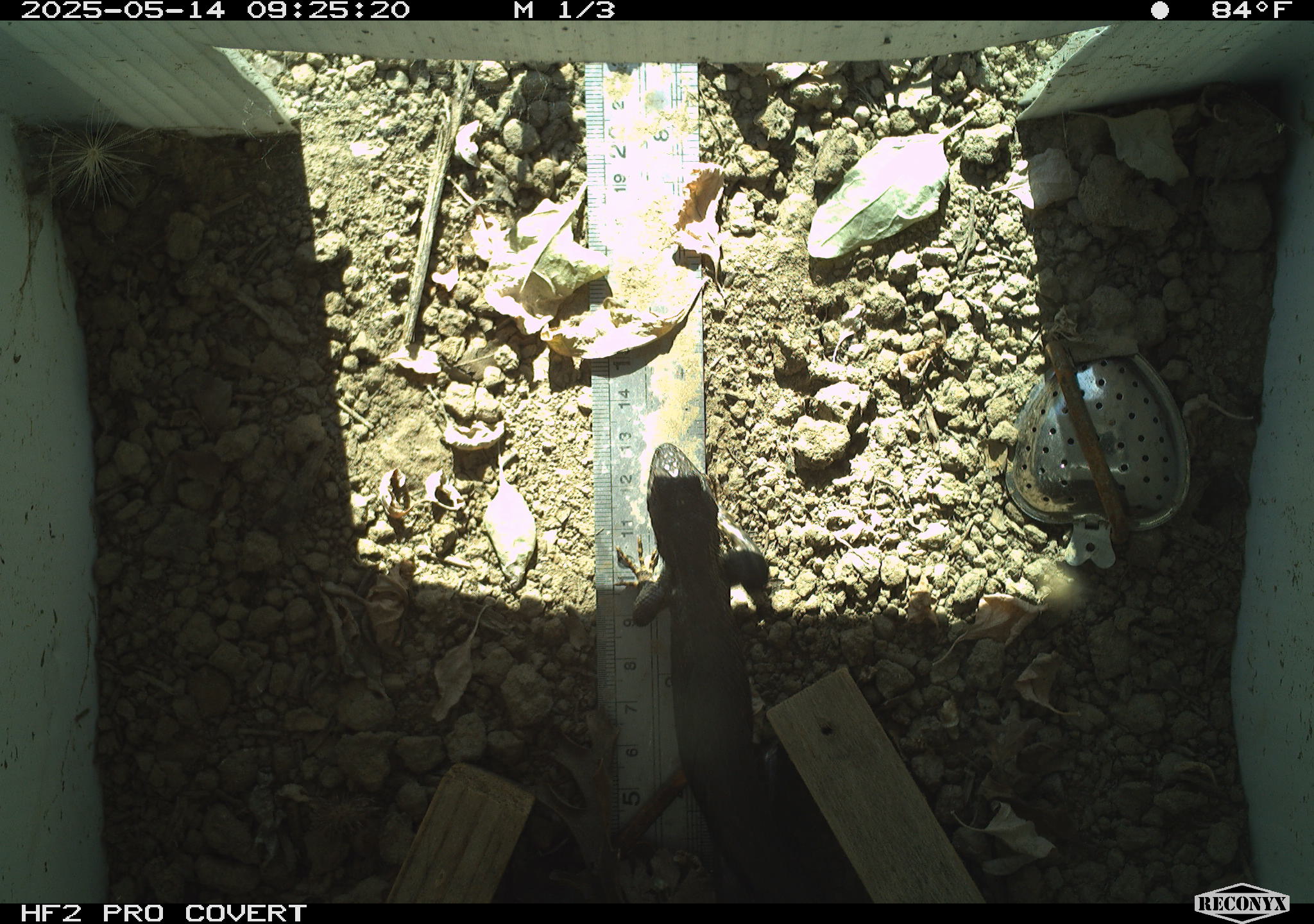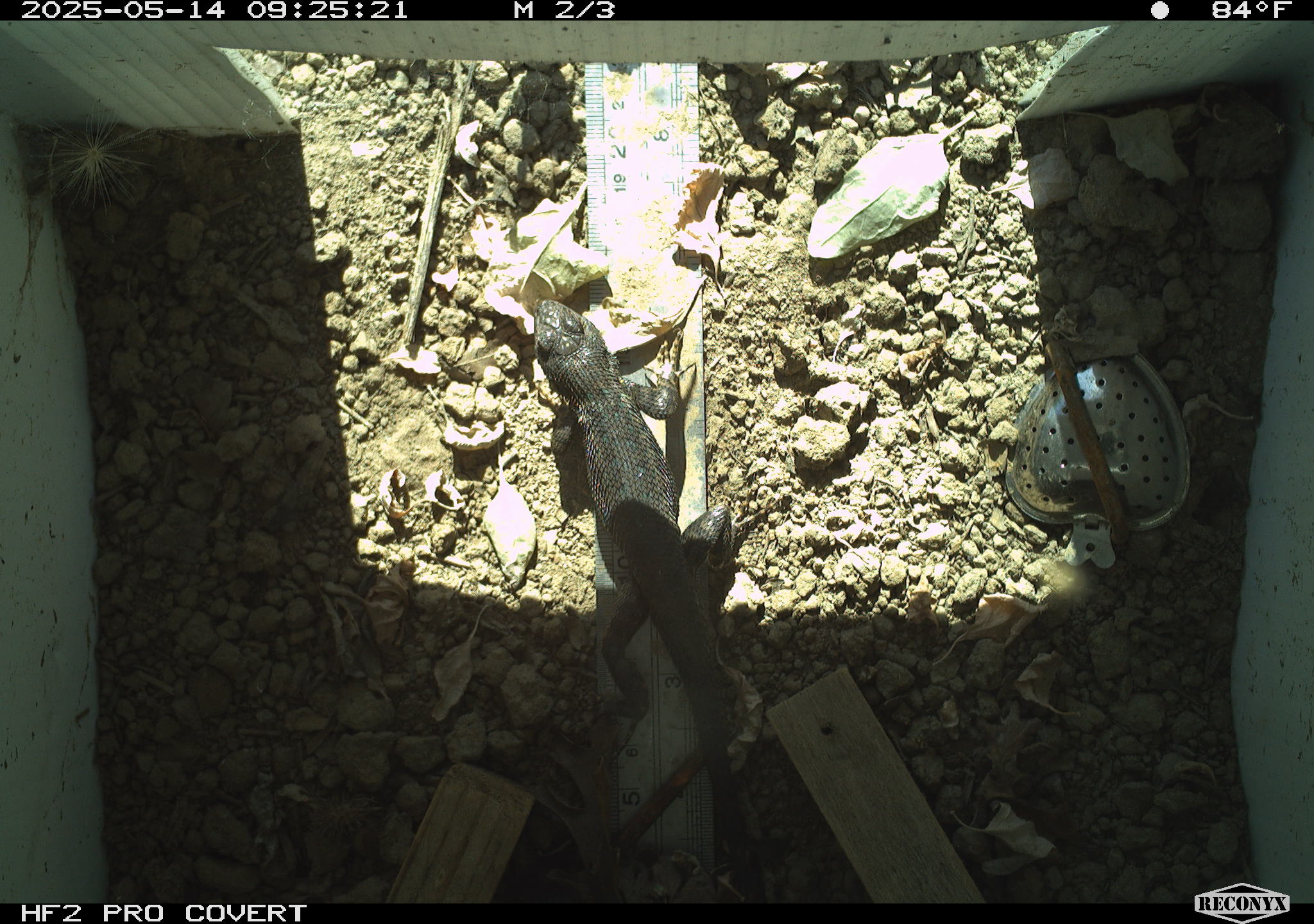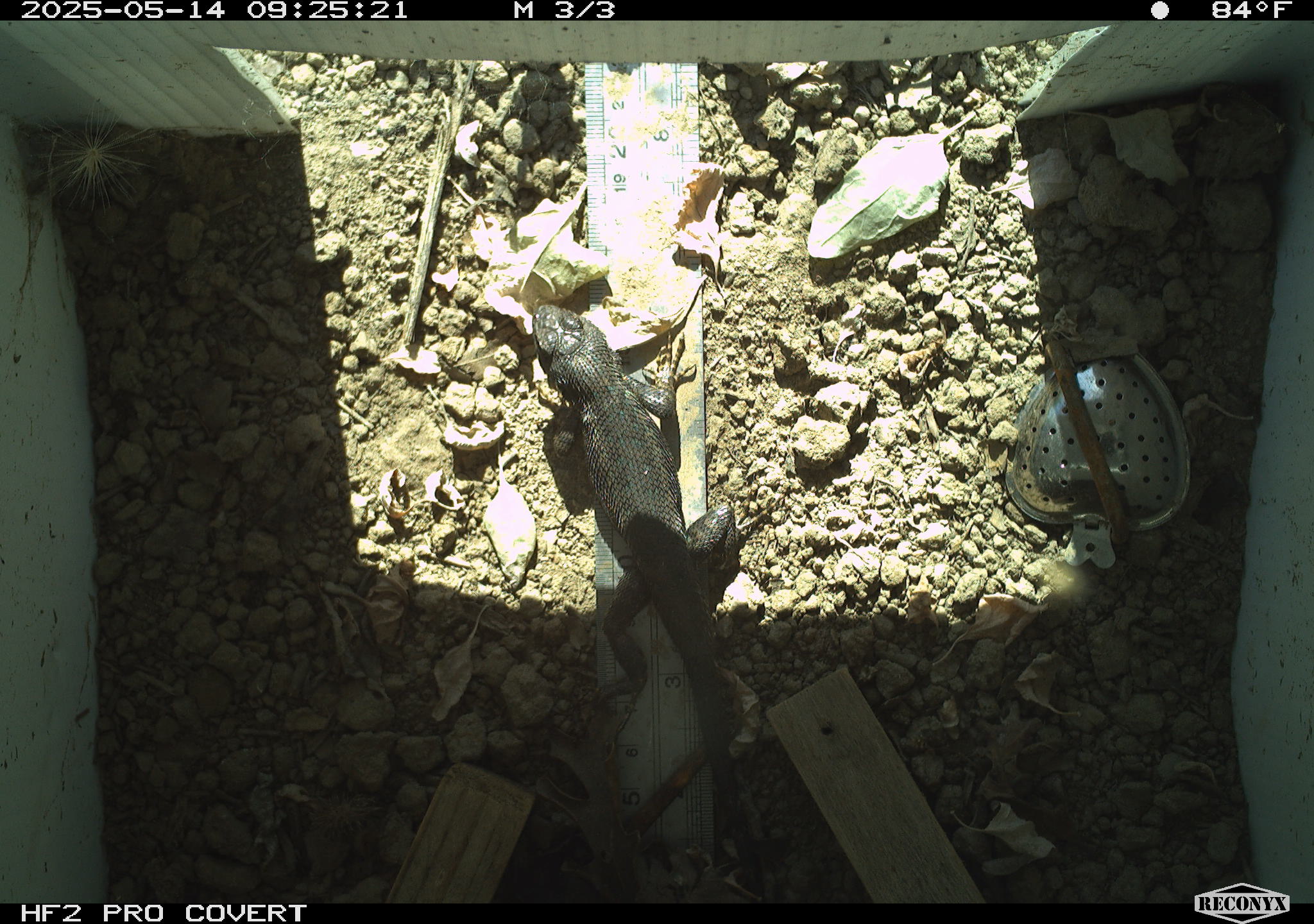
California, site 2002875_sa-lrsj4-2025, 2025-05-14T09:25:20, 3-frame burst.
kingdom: Animalia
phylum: Chordata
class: Reptilia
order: Squamata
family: Phrynosomatidae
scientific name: Phrynosomatidae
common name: north american spiny lizards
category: sceloporus/uta species